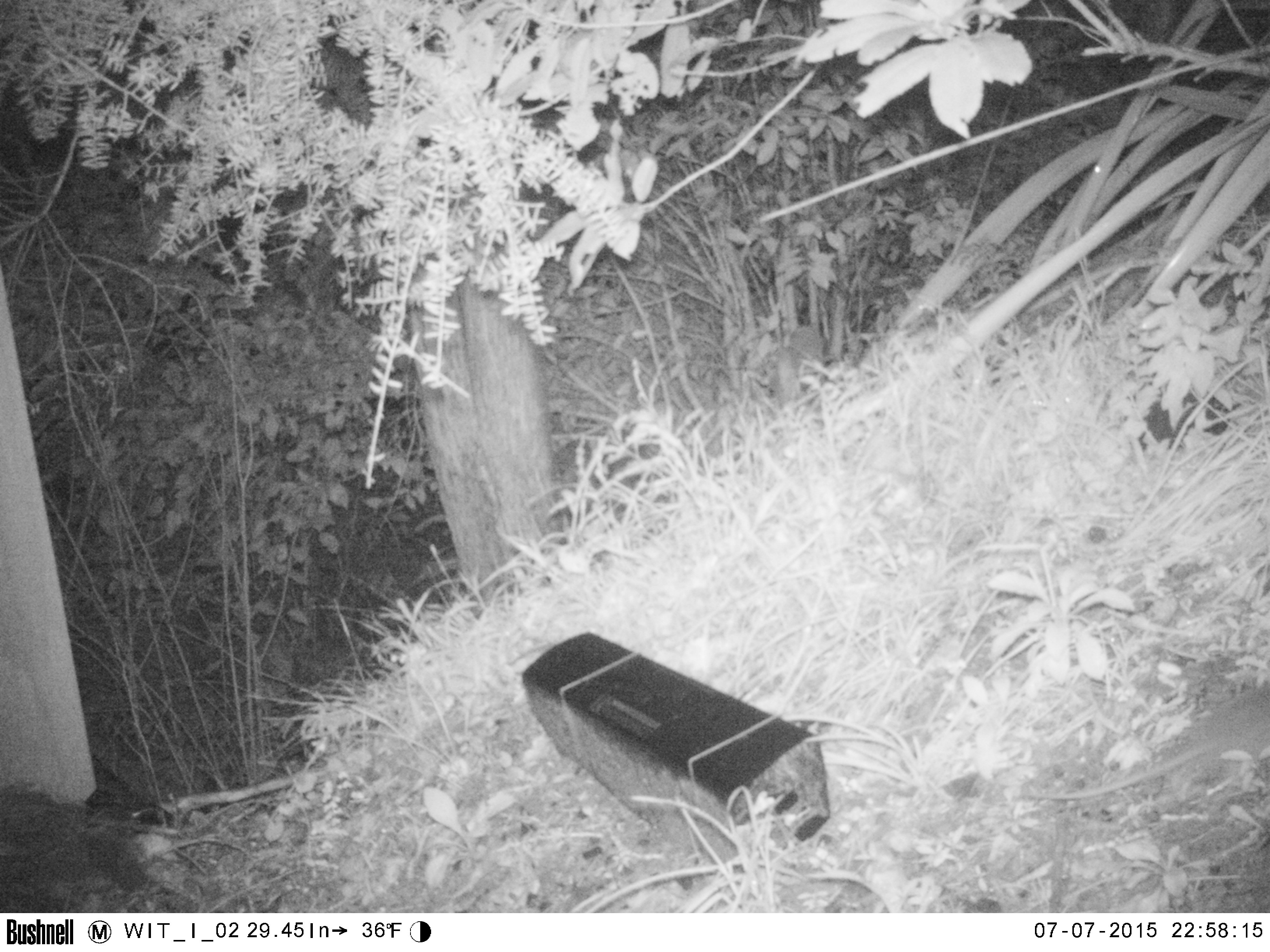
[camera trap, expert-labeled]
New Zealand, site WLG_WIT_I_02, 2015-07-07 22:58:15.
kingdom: Animalia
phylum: Chordata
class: Mammalia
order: Rodentia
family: Muridae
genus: Rattus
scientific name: Rattus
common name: rat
Rat (Rattus).